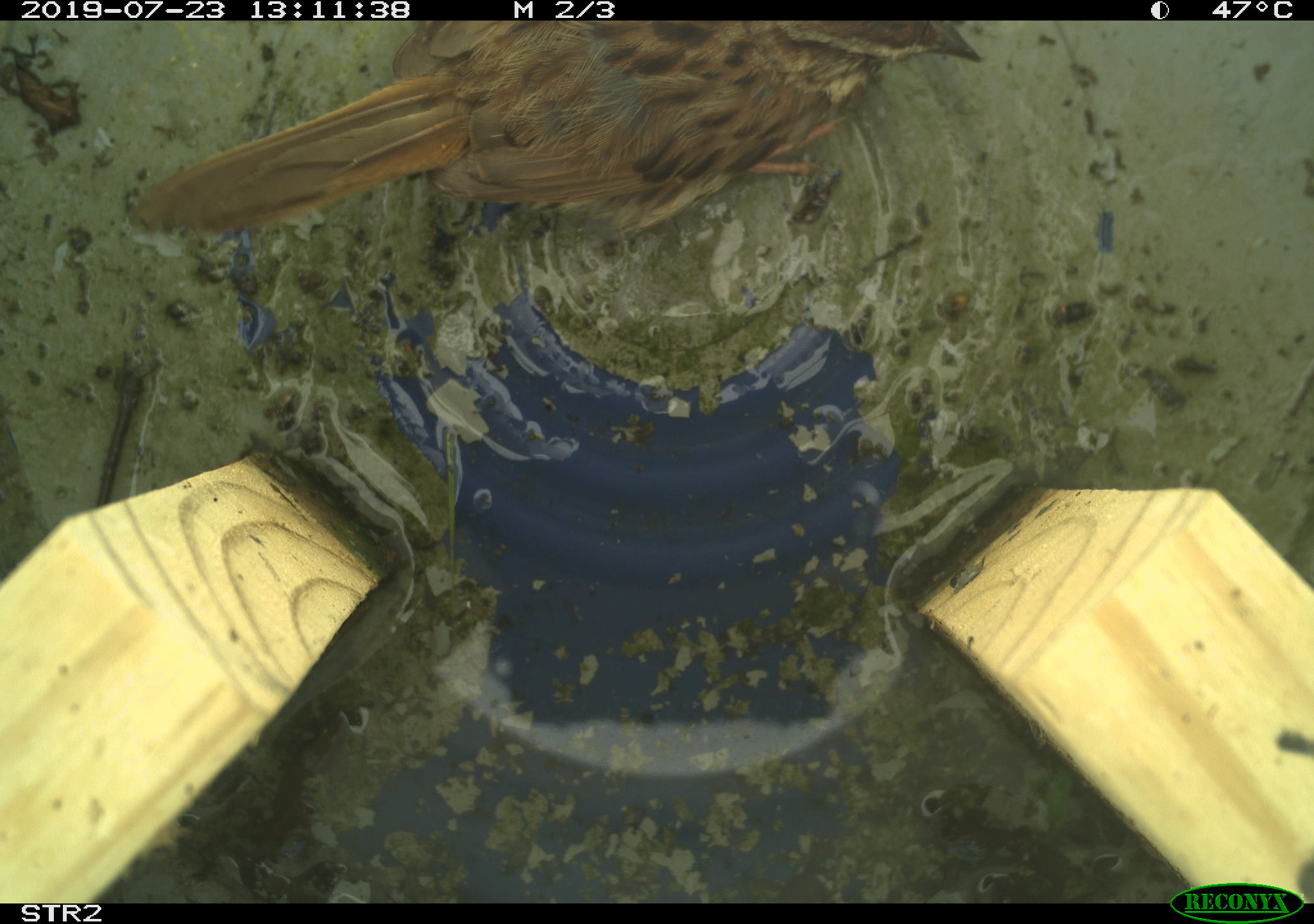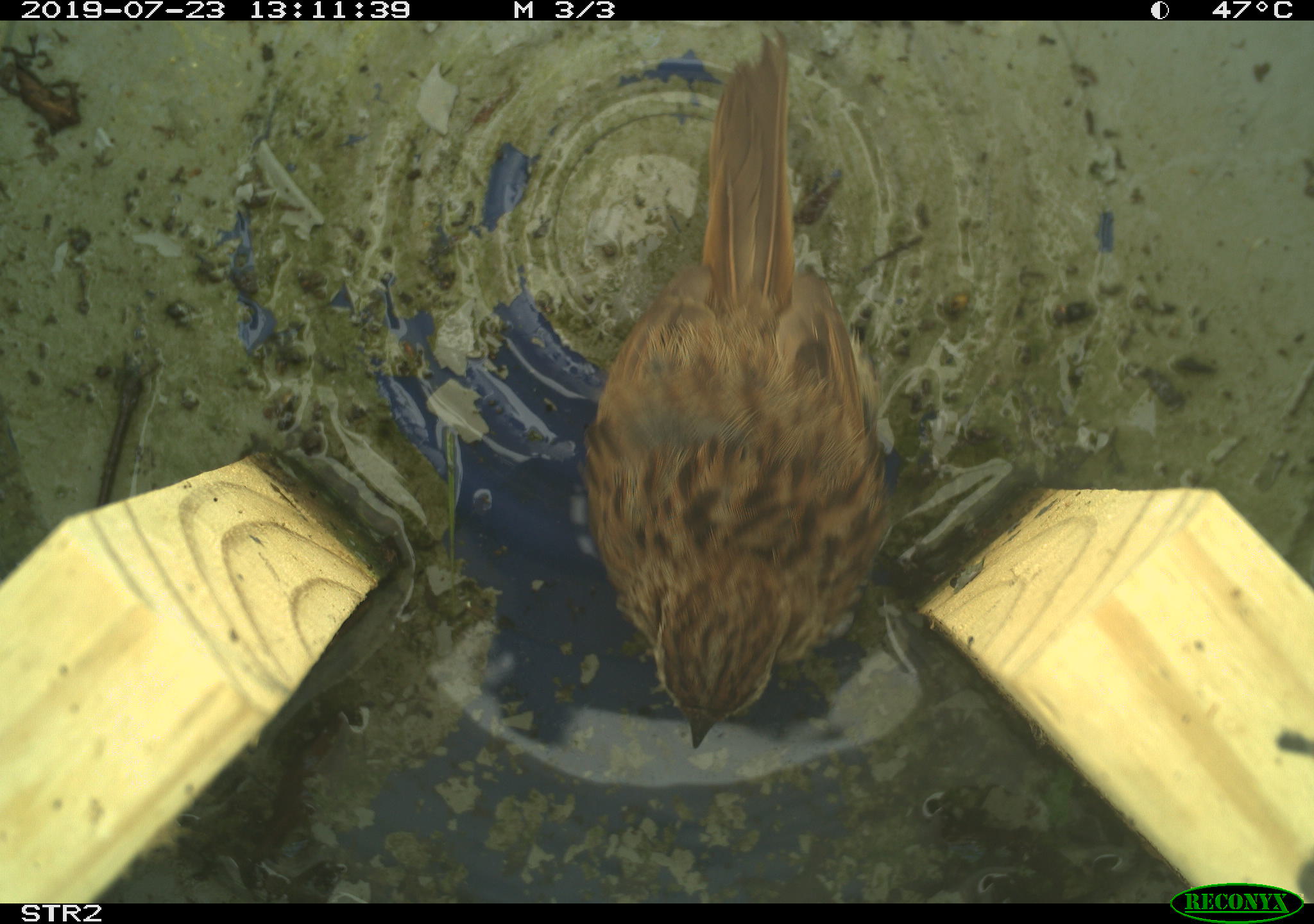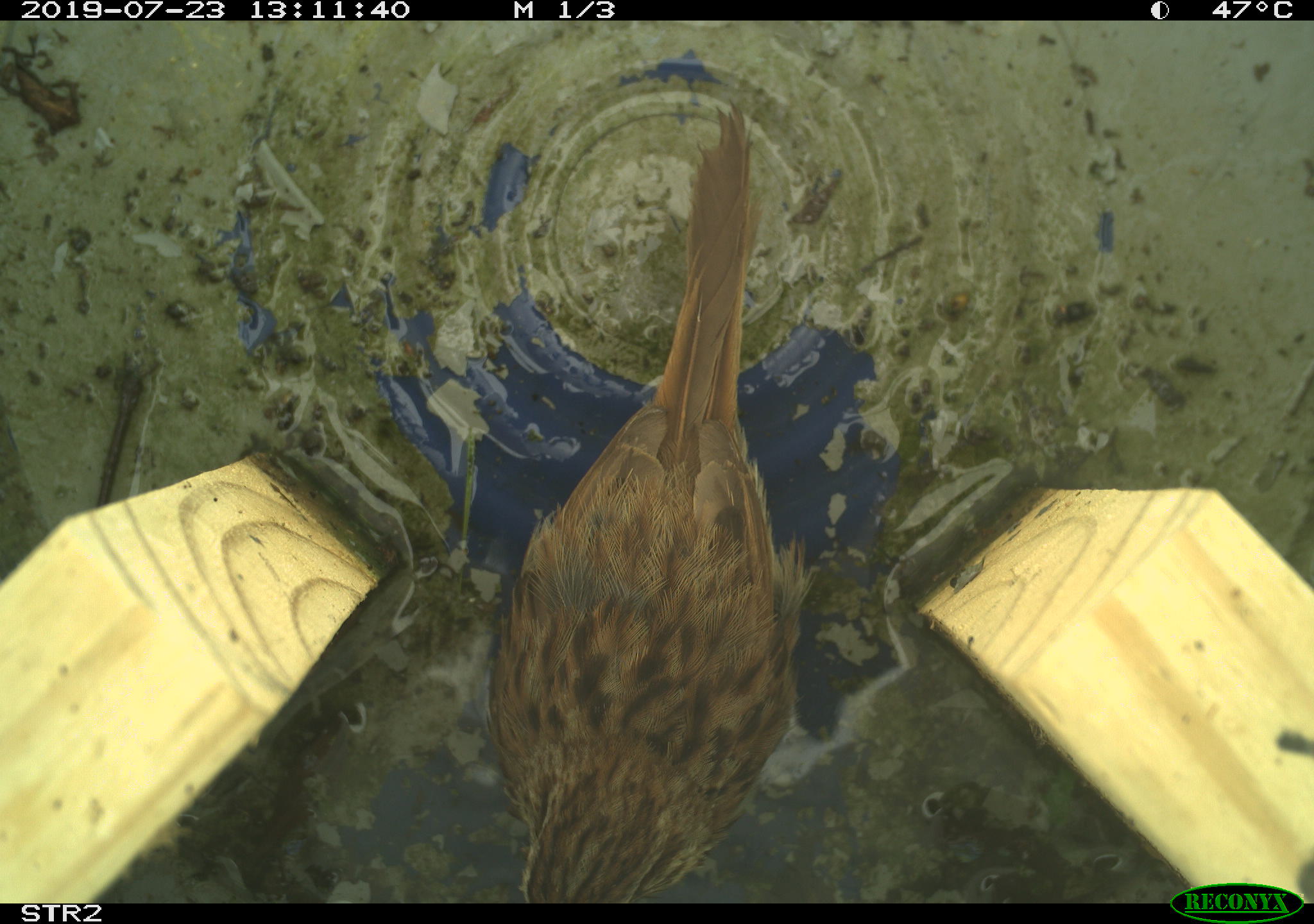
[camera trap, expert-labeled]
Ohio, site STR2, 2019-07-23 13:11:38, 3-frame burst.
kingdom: Animalia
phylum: Chordata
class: Aves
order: Passeriformes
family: Passerellidae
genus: Melospiza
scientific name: Melospiza melodia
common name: song sparrow